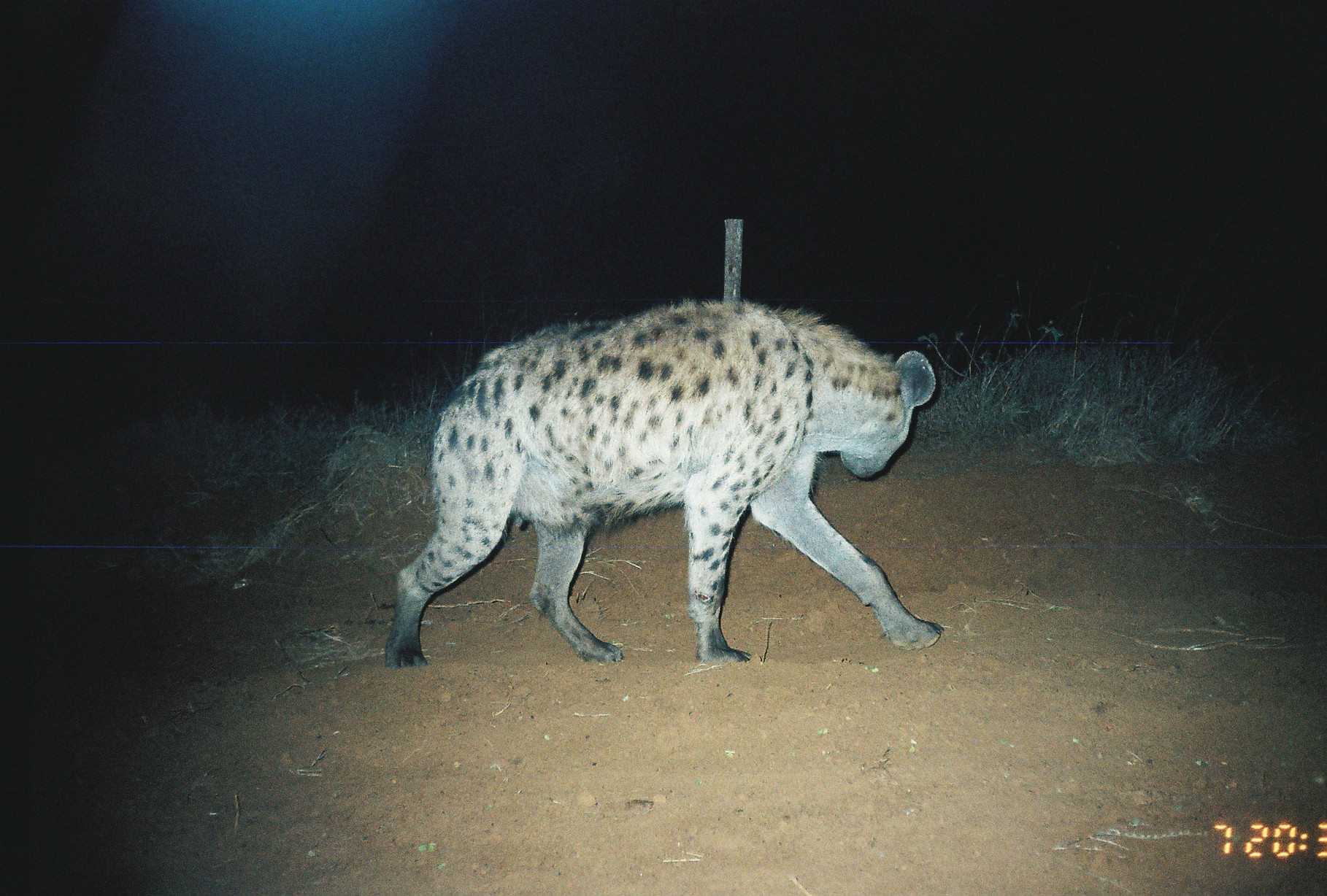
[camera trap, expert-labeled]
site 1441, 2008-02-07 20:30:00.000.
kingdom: Animalia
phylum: Chordata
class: Mammalia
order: Carnivora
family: Hyaenidae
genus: Crocuta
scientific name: Crocuta crocuta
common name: spotted hyena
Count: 1.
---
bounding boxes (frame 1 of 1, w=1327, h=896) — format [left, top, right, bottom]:
crocuta crocuta: [380, 294, 942, 669]